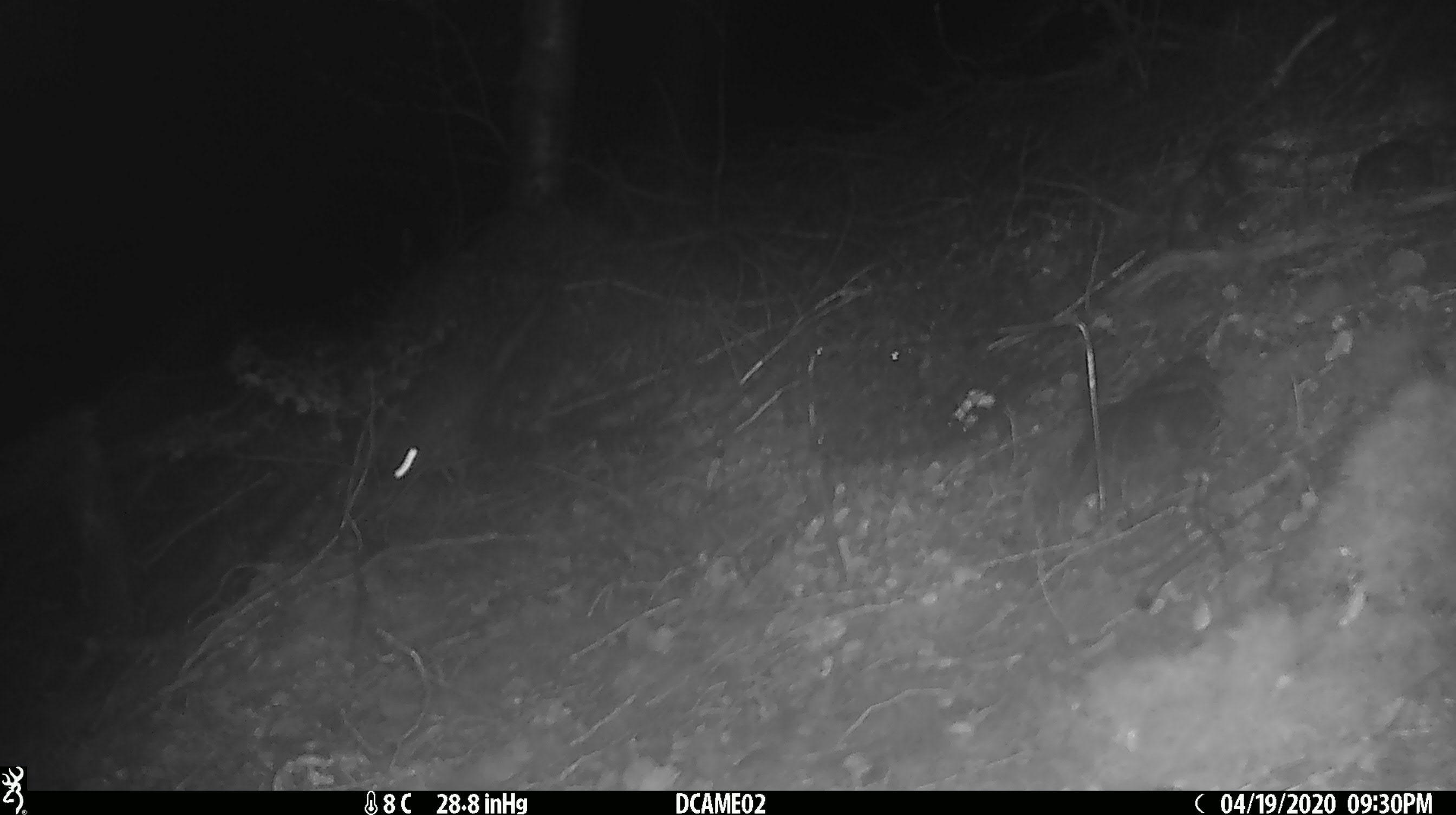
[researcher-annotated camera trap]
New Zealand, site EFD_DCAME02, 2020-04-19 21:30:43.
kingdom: Animalia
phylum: Chordata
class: Mammalia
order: Rodentia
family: Muridae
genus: Rattus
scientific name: Rattus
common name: rat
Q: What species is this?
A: Rat (Rattus).